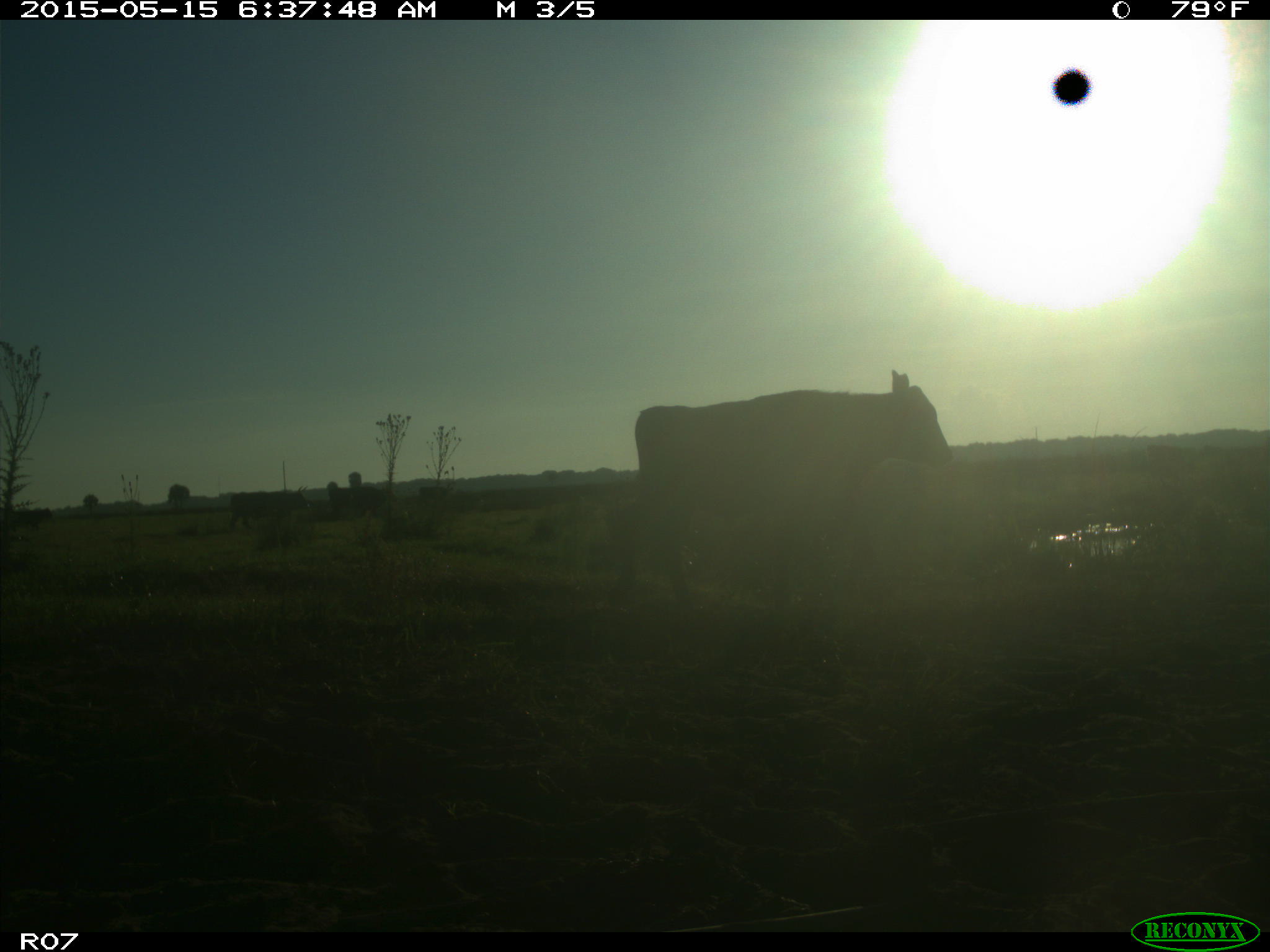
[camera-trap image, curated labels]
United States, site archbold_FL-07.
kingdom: Animalia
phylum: Chordata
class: Mammalia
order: Artiodactyla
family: Bovidae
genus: Bos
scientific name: Bos taurus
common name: domestic cow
Bos taurus (domestic cow).